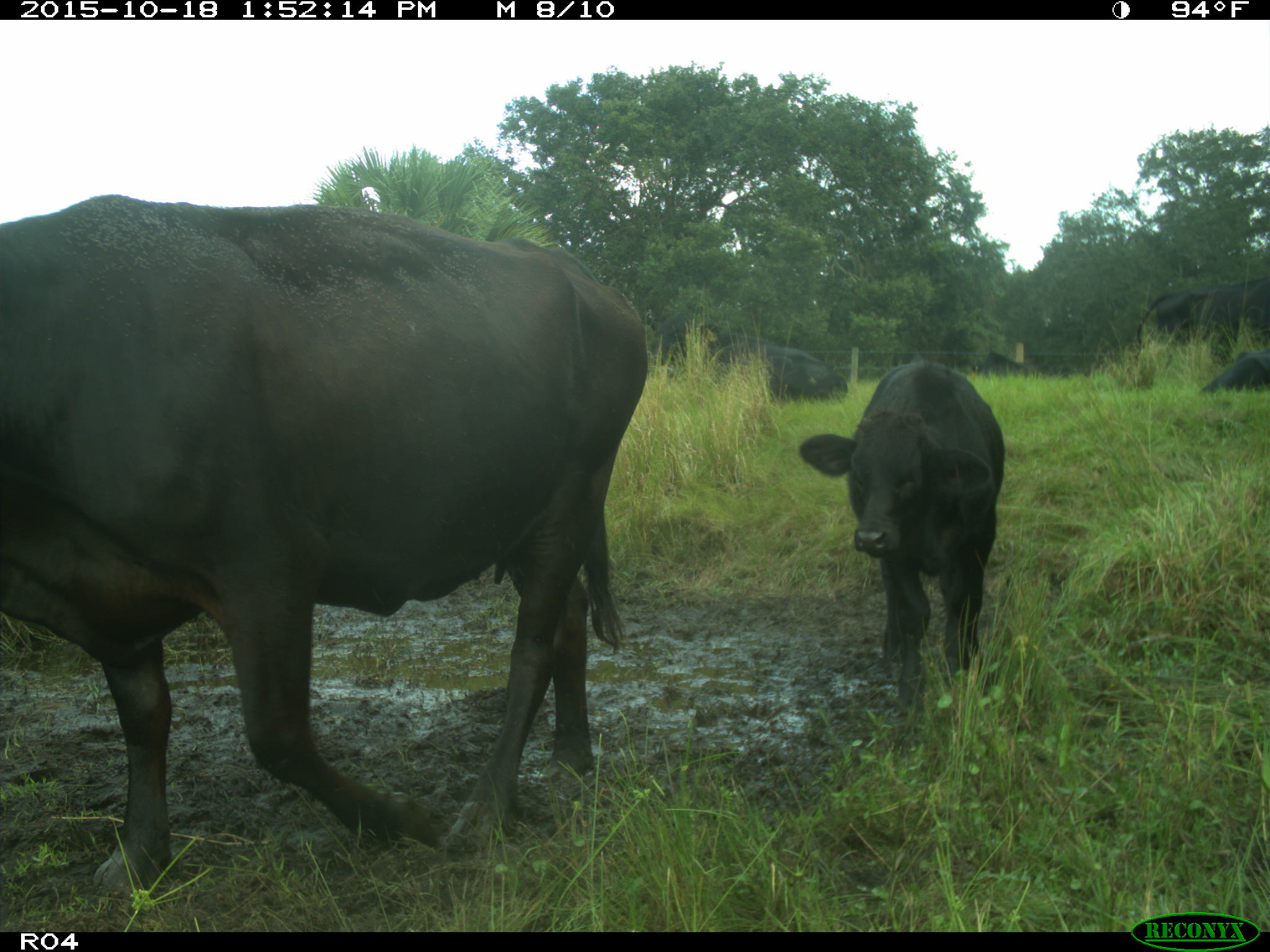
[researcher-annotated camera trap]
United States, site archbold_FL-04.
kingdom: Animalia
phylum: Chordata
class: Mammalia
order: Artiodactyla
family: Bovidae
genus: Bos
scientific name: Bos taurus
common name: domestic cow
Bos taurus (domestic cow).